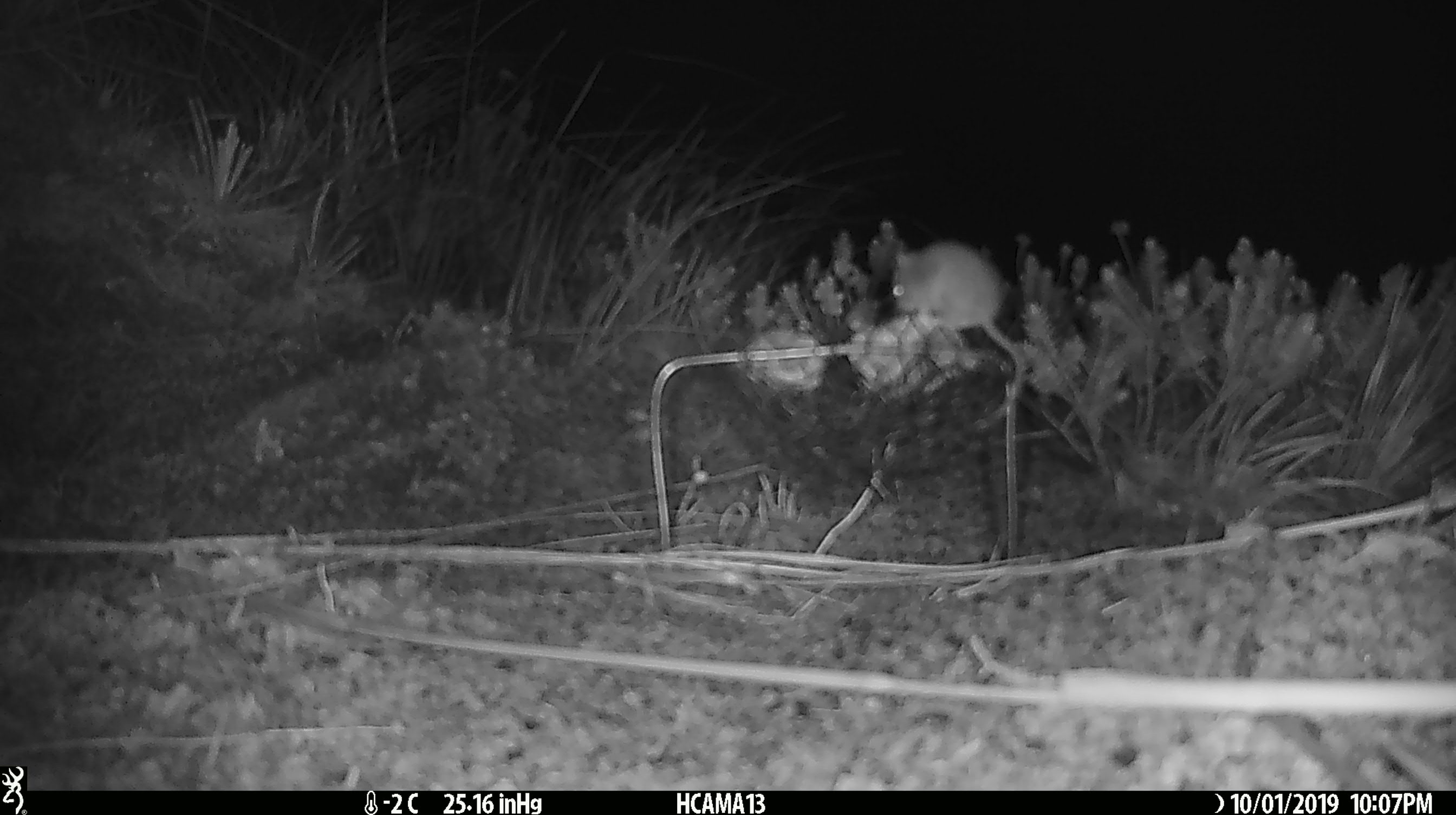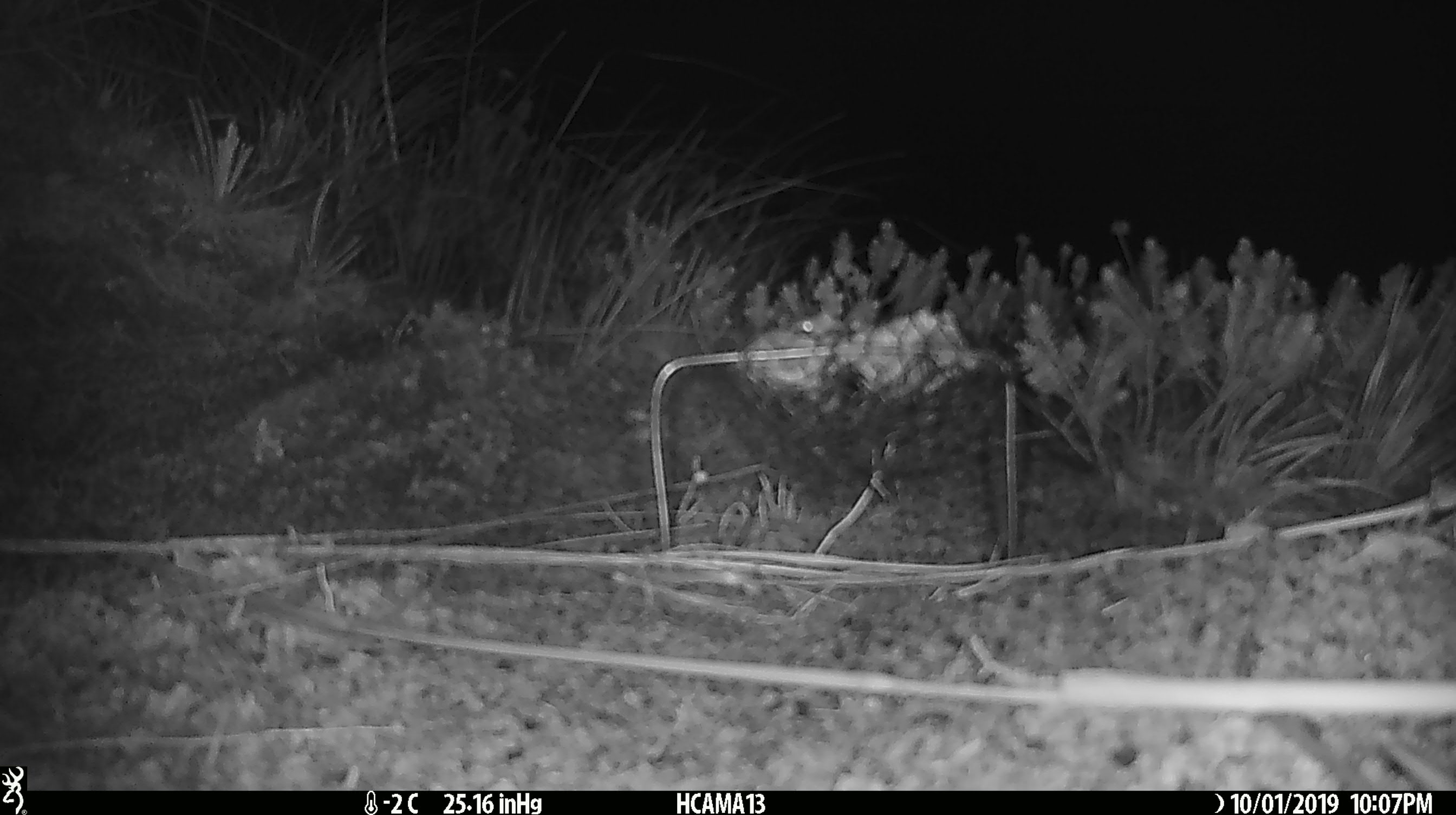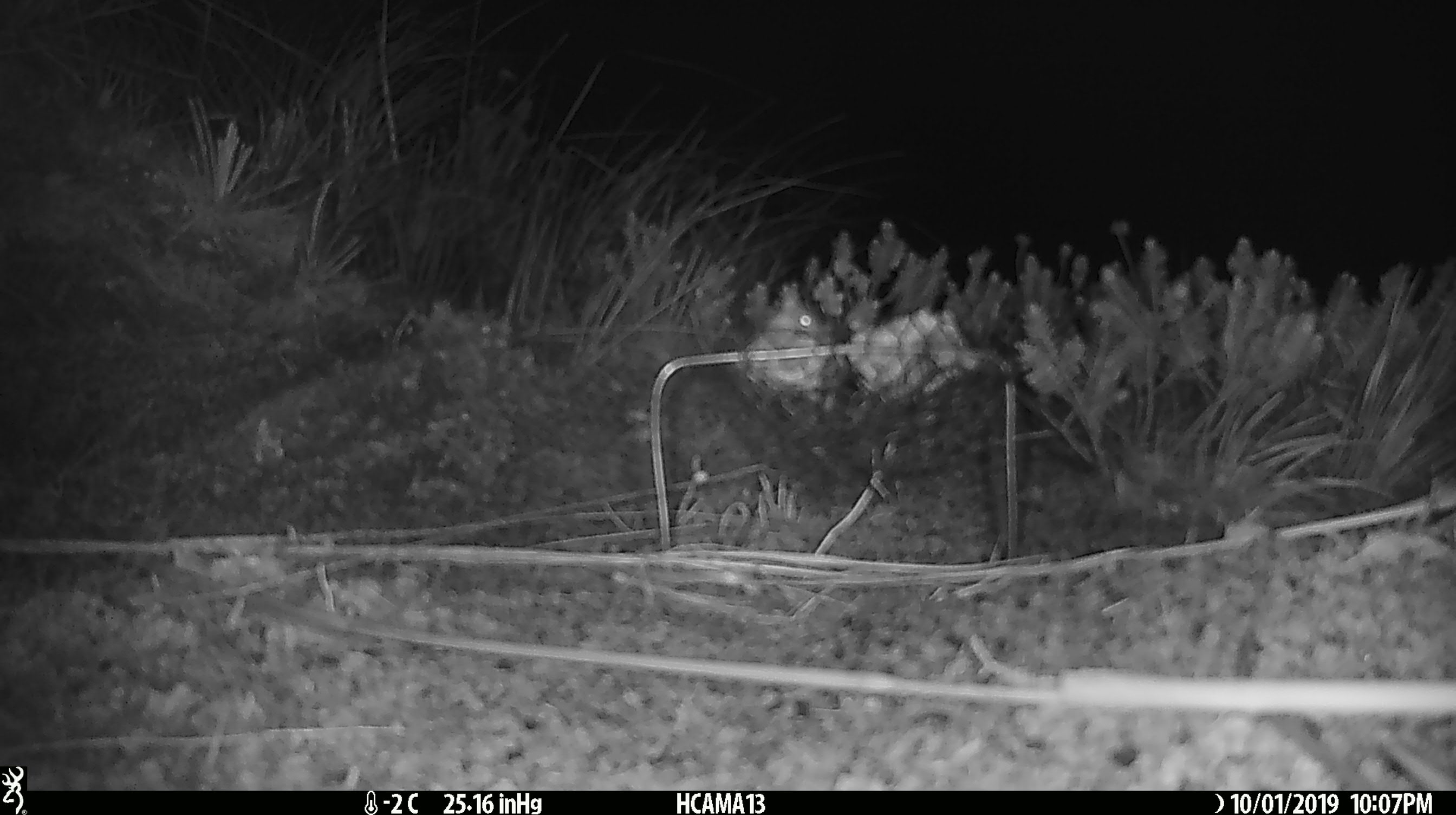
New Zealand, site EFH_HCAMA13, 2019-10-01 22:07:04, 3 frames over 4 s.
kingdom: Animalia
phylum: Chordata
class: Mammalia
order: Rodentia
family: Muridae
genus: Mus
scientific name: Mus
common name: mouse